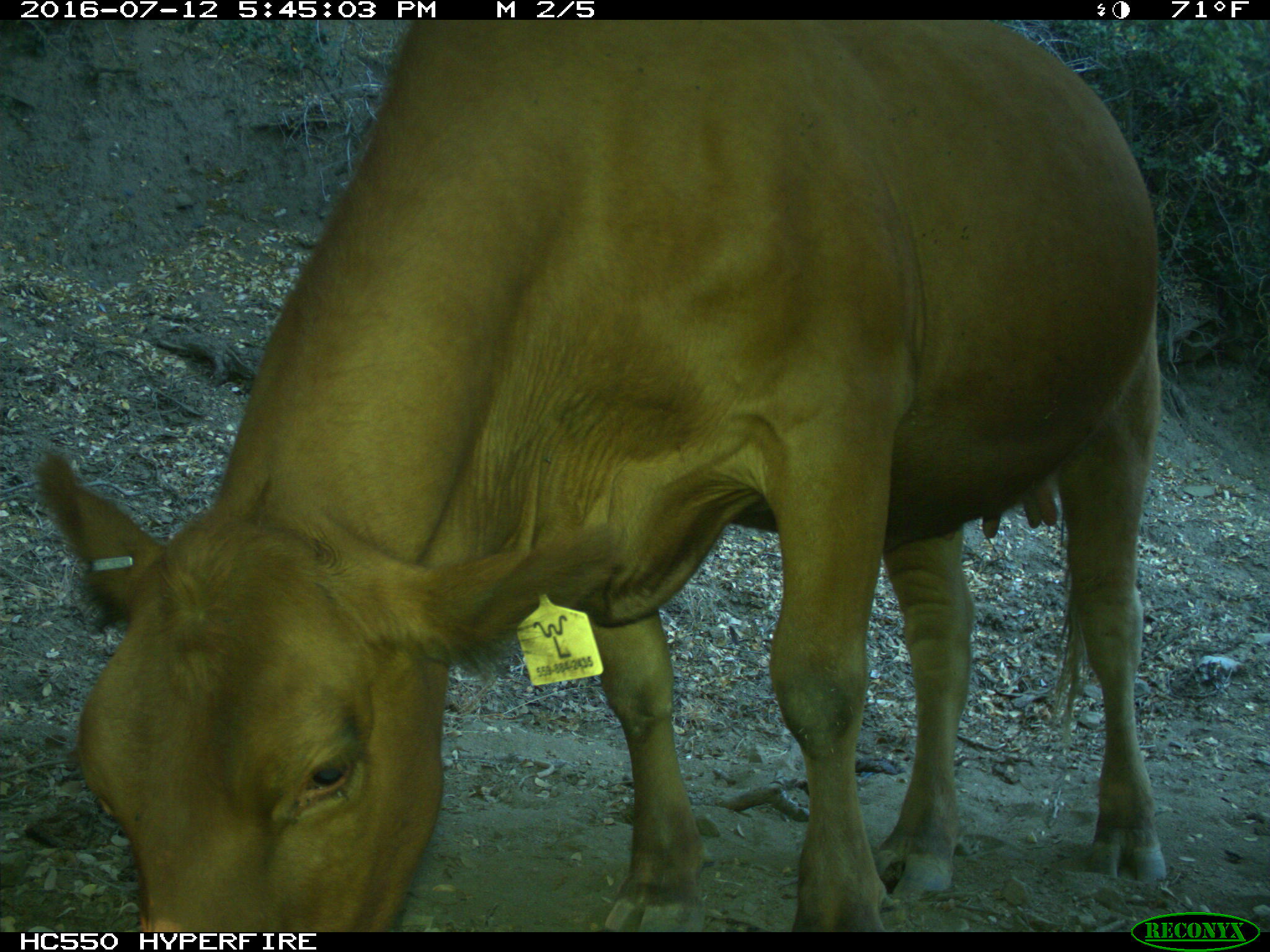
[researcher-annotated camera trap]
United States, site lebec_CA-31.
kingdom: Animalia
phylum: Chordata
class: Mammalia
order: Artiodactyla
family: Bovidae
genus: Bos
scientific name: Bos taurus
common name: domestic cow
Bos taurus (domestic cow).